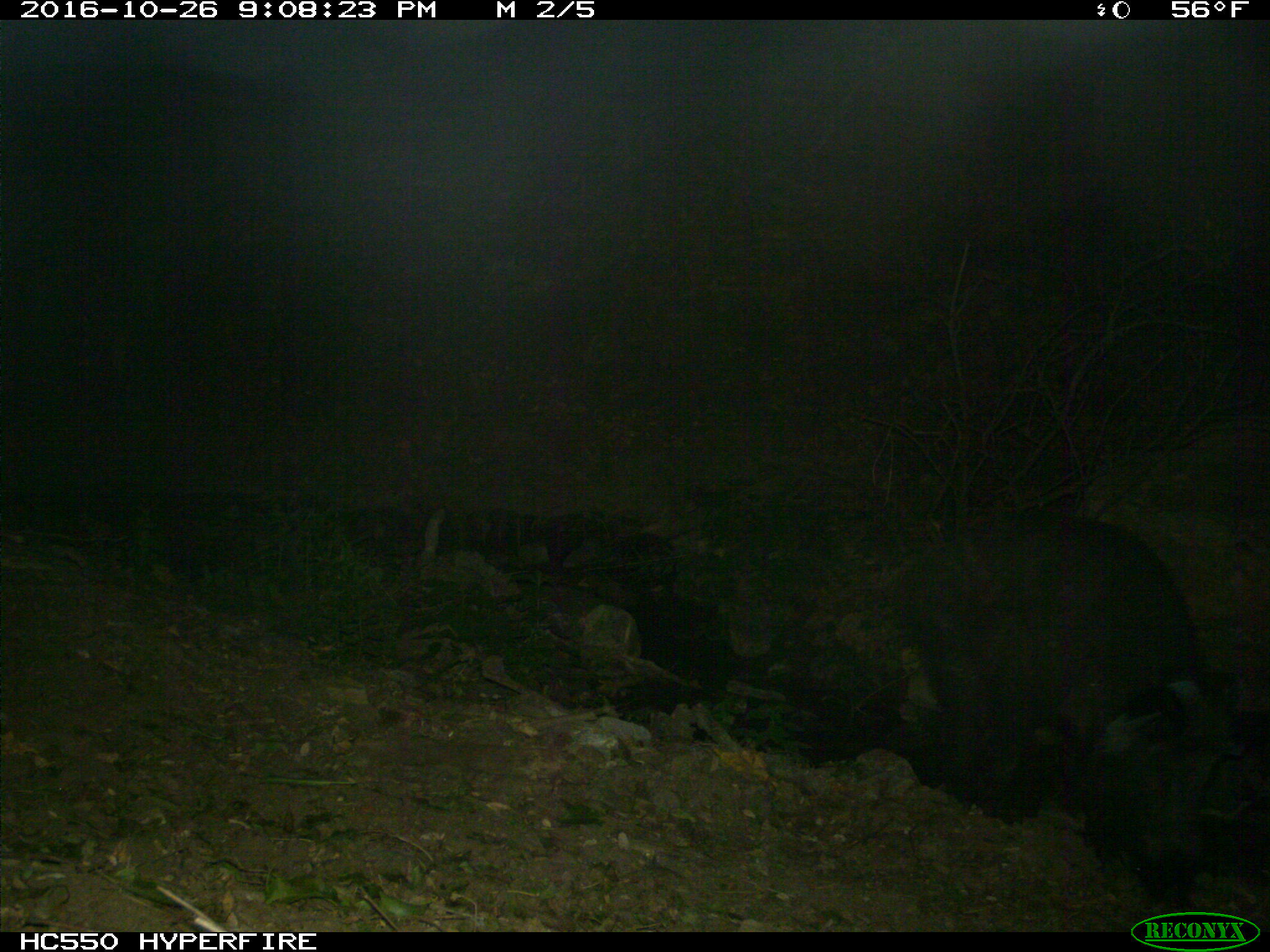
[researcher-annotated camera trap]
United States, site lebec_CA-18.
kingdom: Animalia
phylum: Chordata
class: Mammalia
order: Artiodactyla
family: Suidae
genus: Sus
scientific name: Sus scrofa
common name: wild boar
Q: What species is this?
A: Sus scrofa (wild boar).